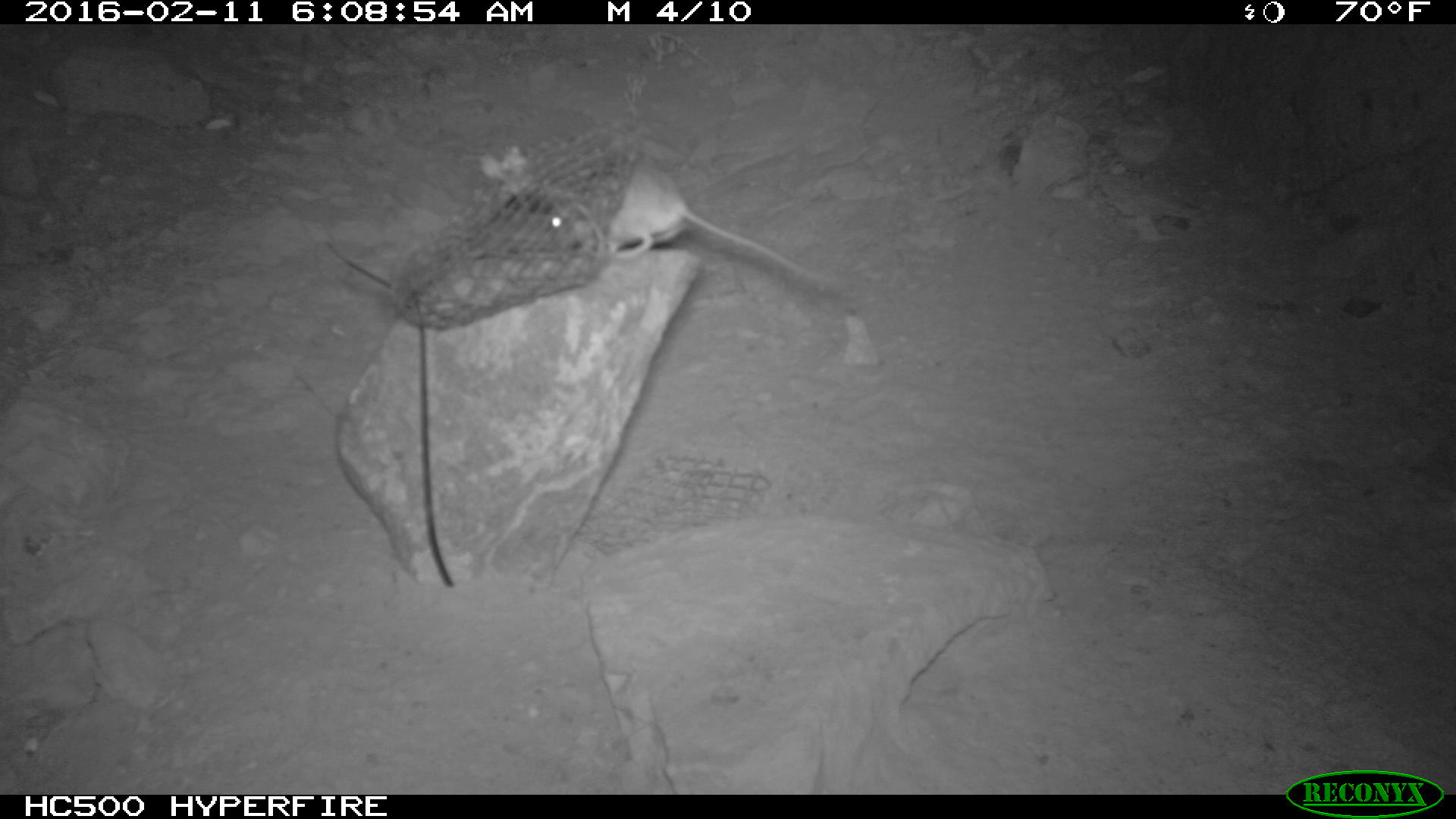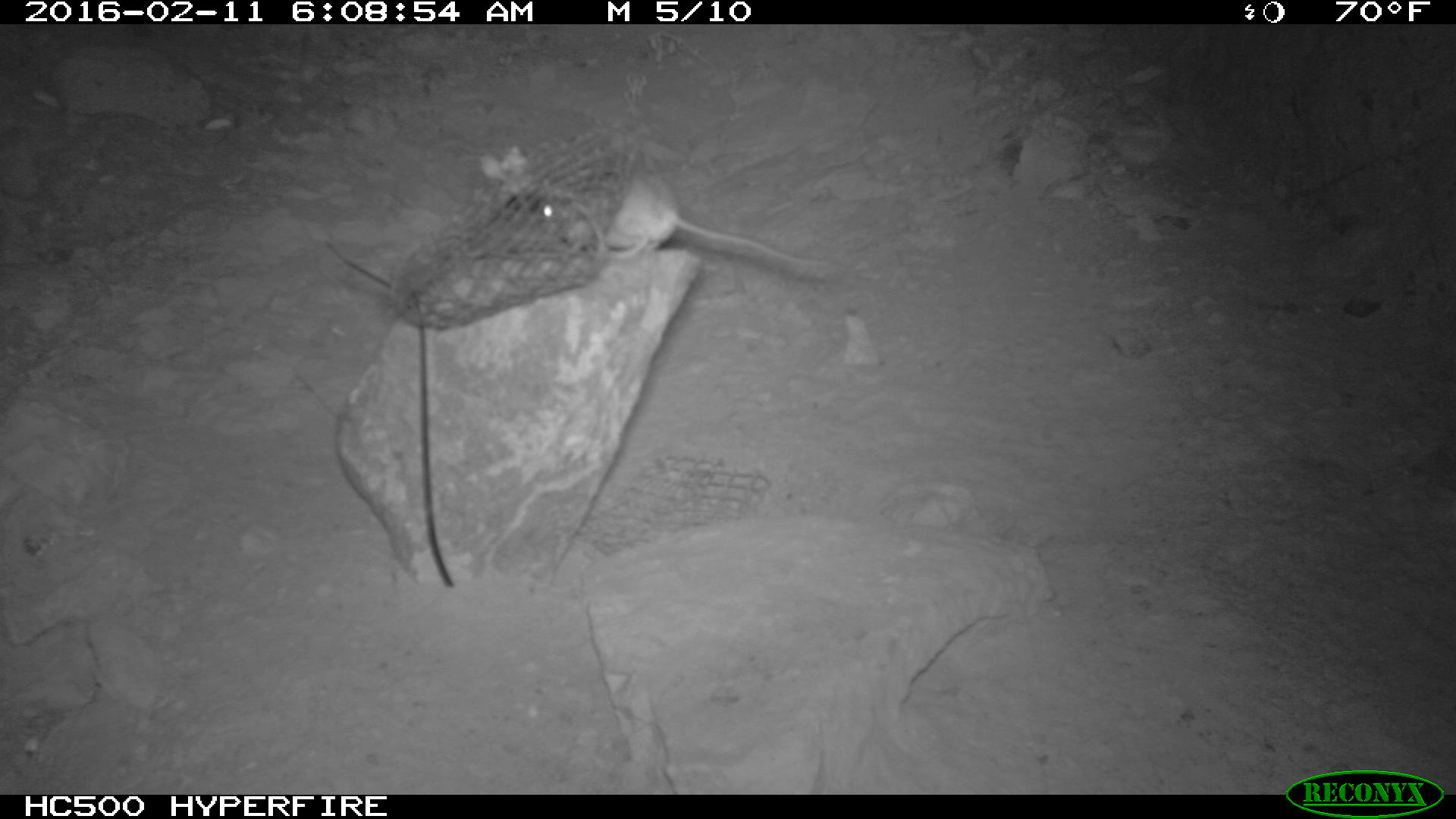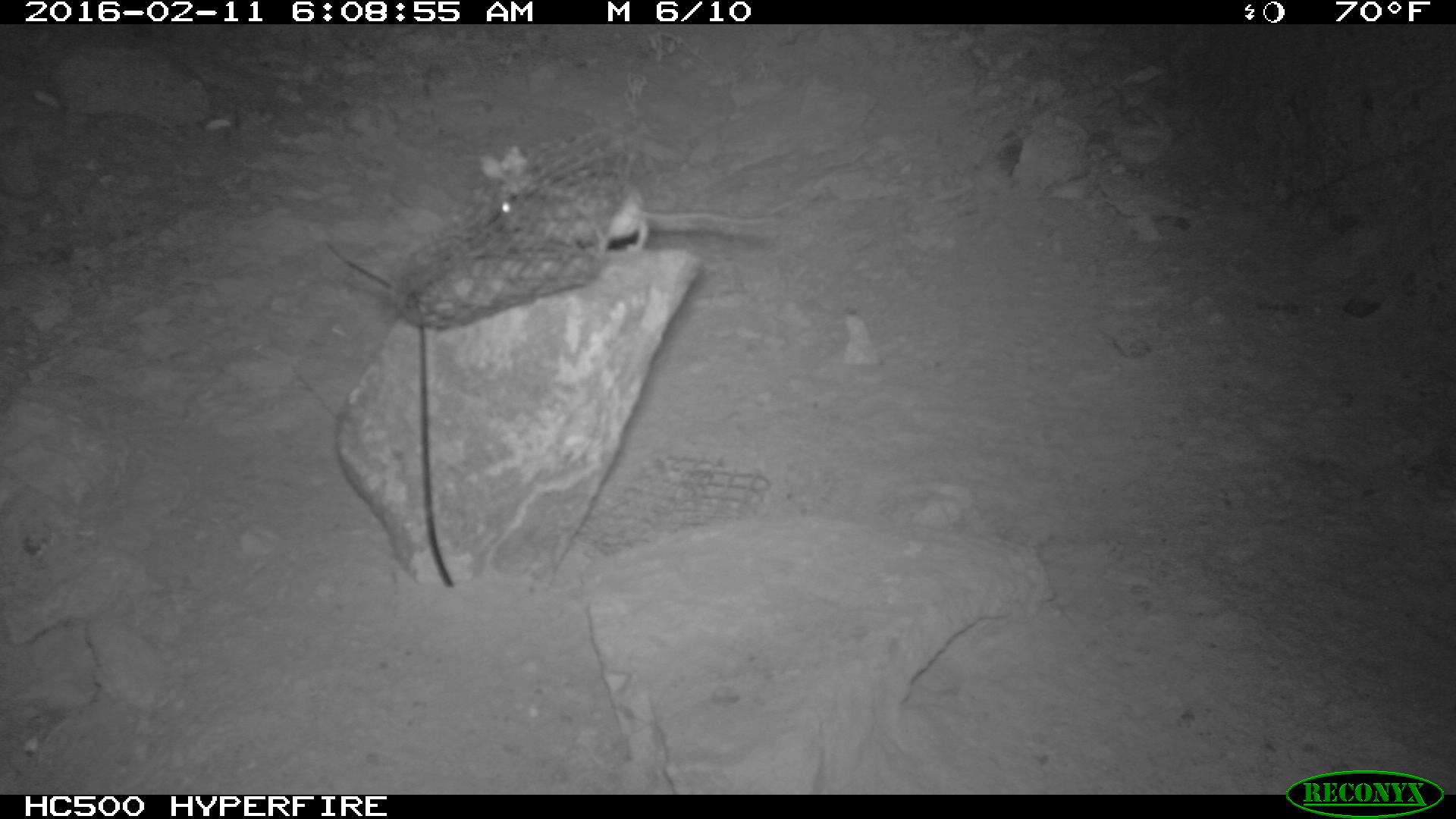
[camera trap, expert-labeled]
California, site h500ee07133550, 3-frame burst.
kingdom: Animalia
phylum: Chordata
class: Mammalia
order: Rodentia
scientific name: Rodentia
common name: rodent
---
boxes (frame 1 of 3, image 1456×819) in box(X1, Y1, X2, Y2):
rodent: box(508, 162, 848, 292)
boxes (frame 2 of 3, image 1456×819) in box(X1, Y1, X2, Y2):
rodent: box(537, 168, 832, 270)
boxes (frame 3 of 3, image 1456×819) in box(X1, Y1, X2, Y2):
rodent: box(497, 186, 777, 252)